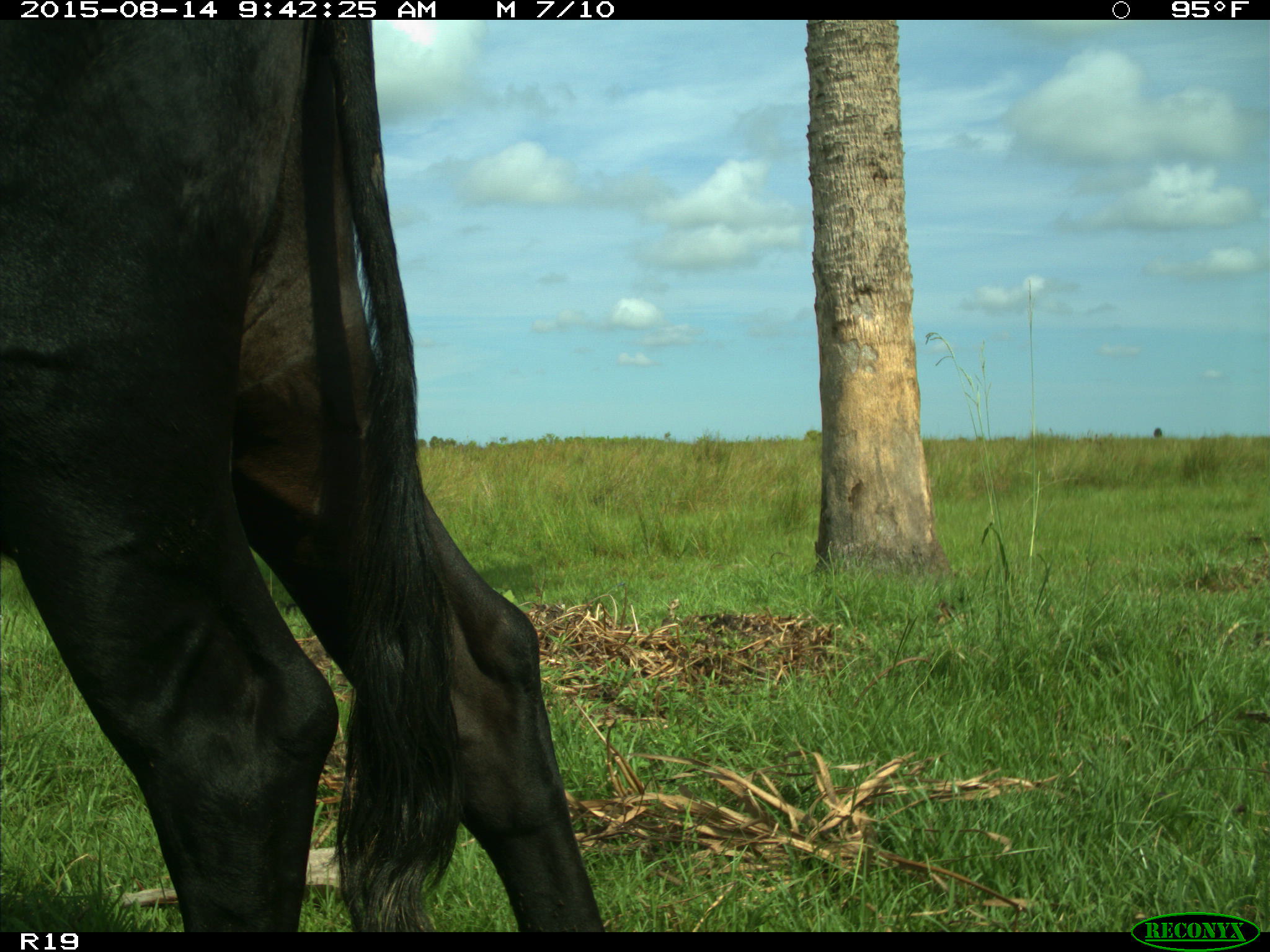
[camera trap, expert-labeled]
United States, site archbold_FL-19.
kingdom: Animalia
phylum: Chordata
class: Mammalia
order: Artiodactyla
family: Bovidae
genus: Bos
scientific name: Bos taurus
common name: domestic cow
Bos taurus (domestic cow).